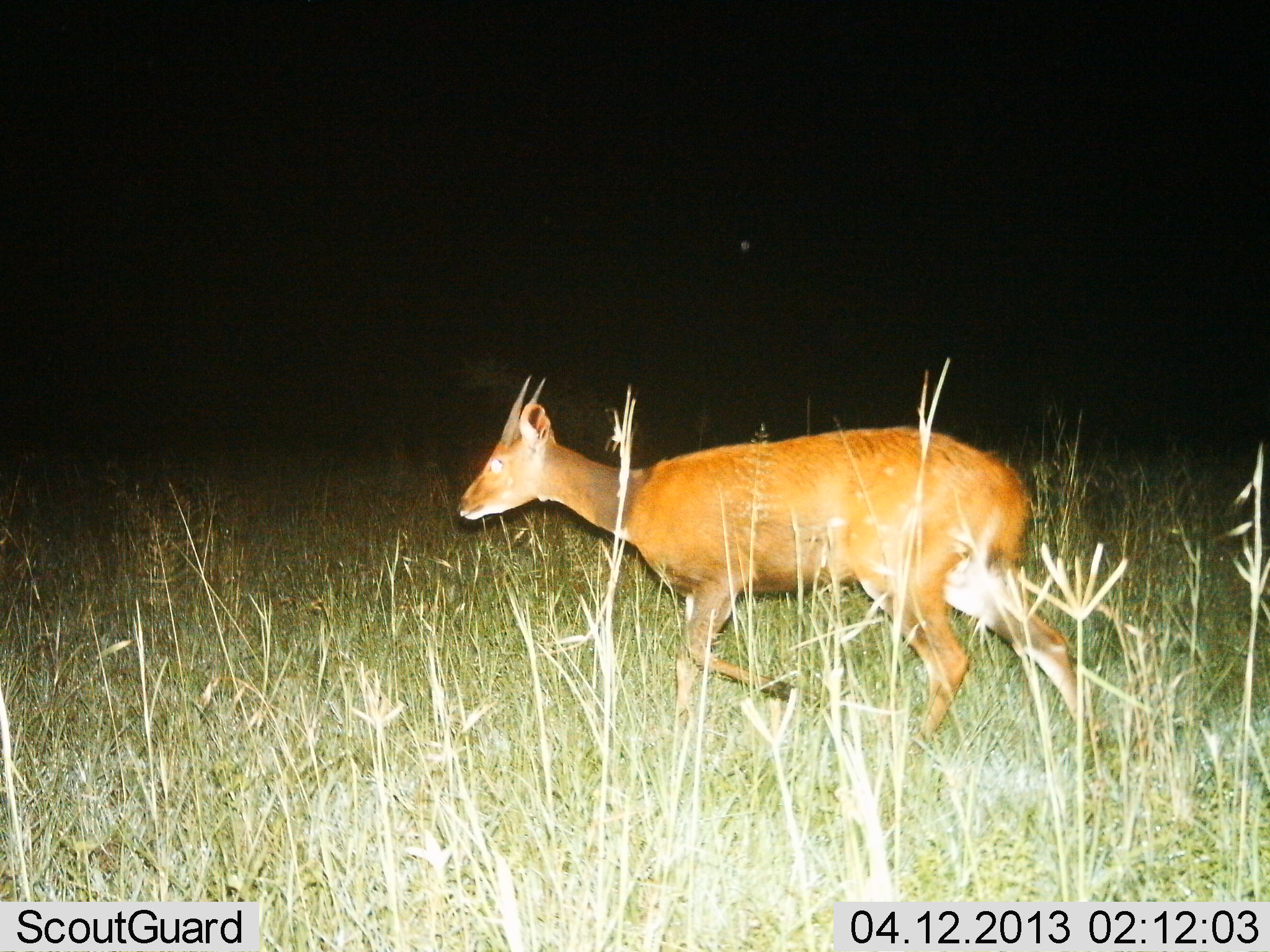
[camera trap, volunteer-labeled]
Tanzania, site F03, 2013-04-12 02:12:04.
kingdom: Animalia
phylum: Chordata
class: Mammalia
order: Artiodactyla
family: Bovidae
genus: Tragelaphus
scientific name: Tragelaphus scriptus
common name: bushbuck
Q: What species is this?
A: Bushbuck (Tragelaphus scriptus).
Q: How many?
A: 1.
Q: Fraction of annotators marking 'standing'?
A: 0%.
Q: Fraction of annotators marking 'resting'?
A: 0%.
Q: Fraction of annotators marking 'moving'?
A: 100%.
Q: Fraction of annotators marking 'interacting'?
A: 0%.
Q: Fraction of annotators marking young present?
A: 0%.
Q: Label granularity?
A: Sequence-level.